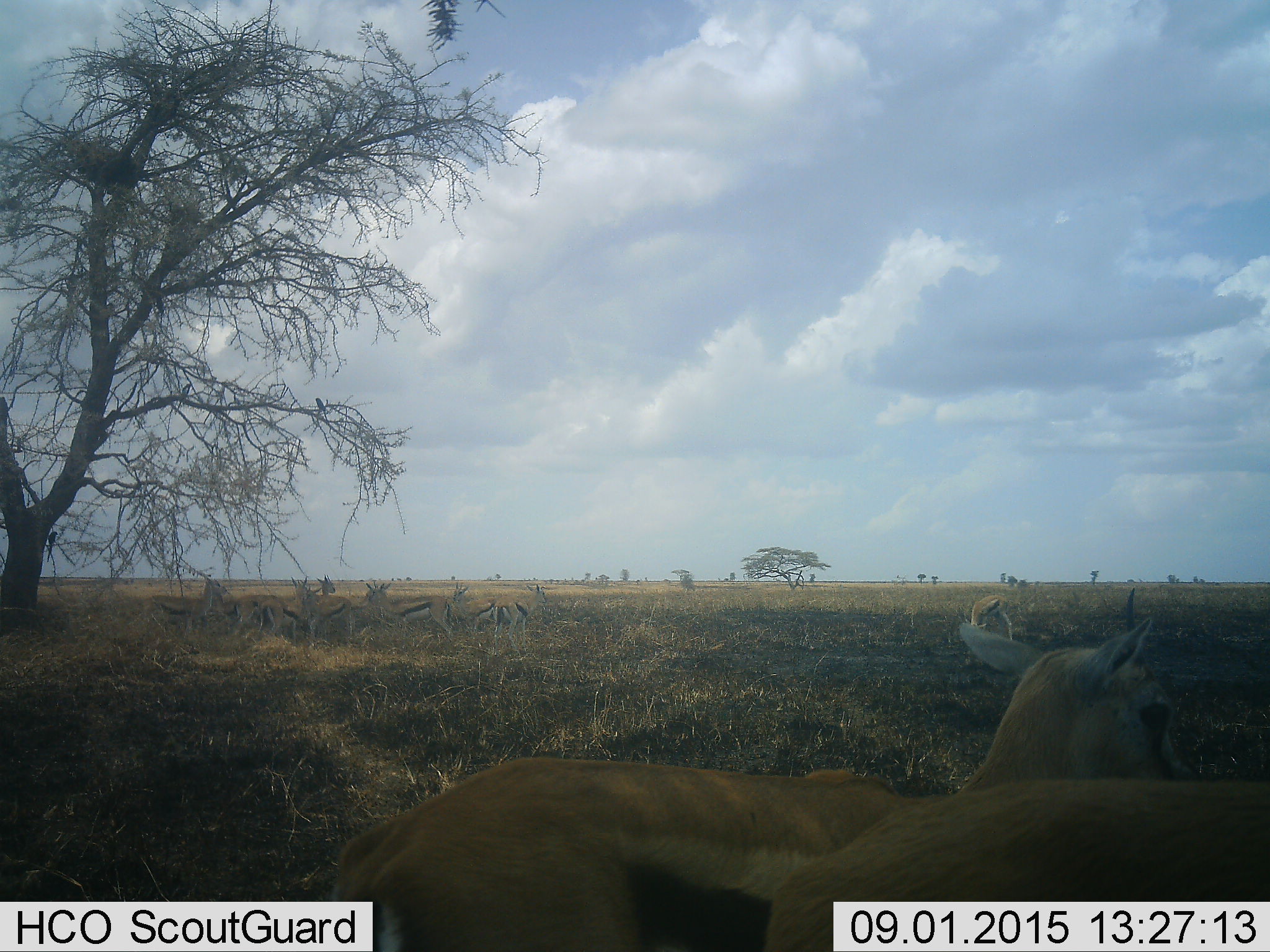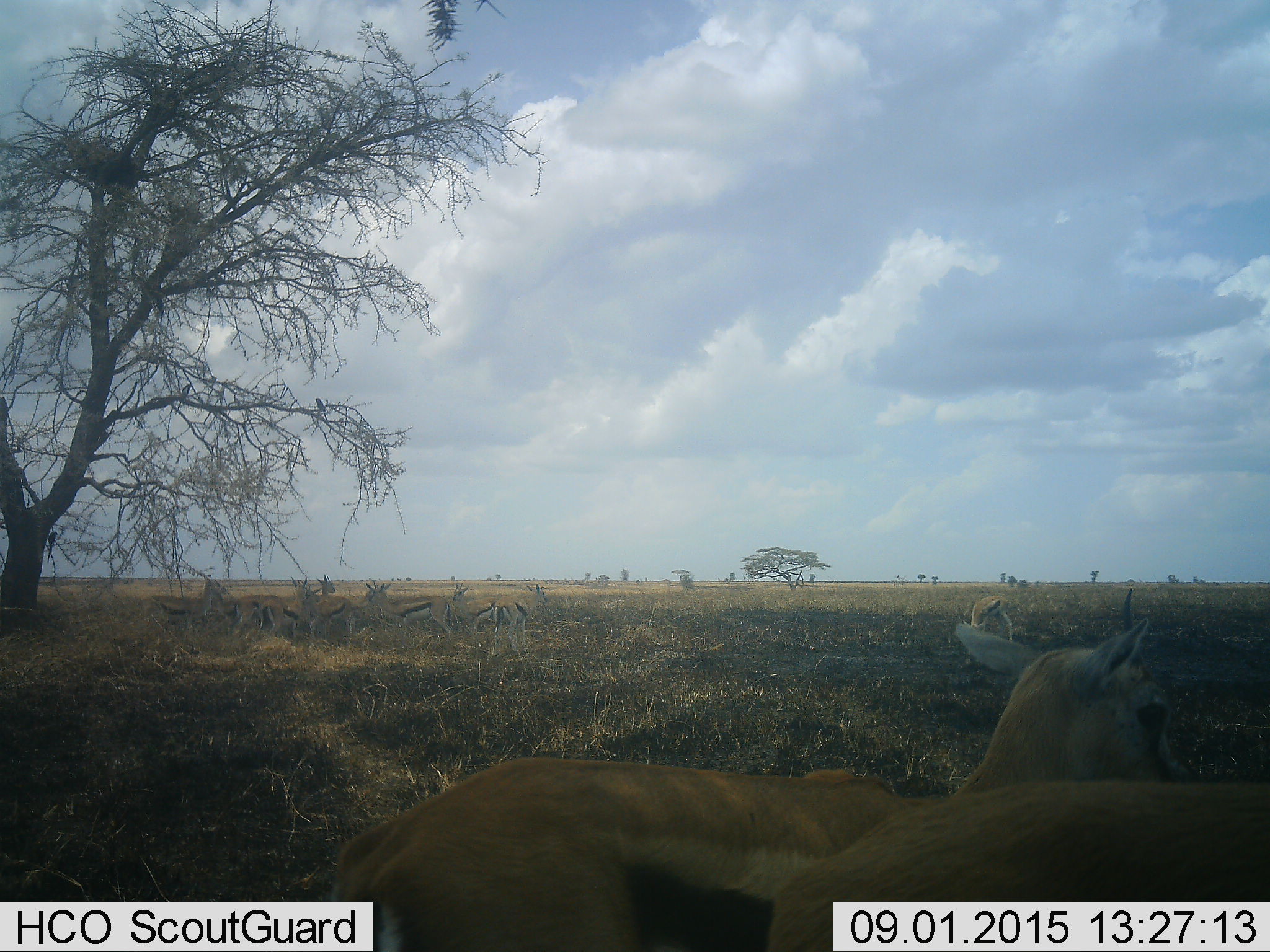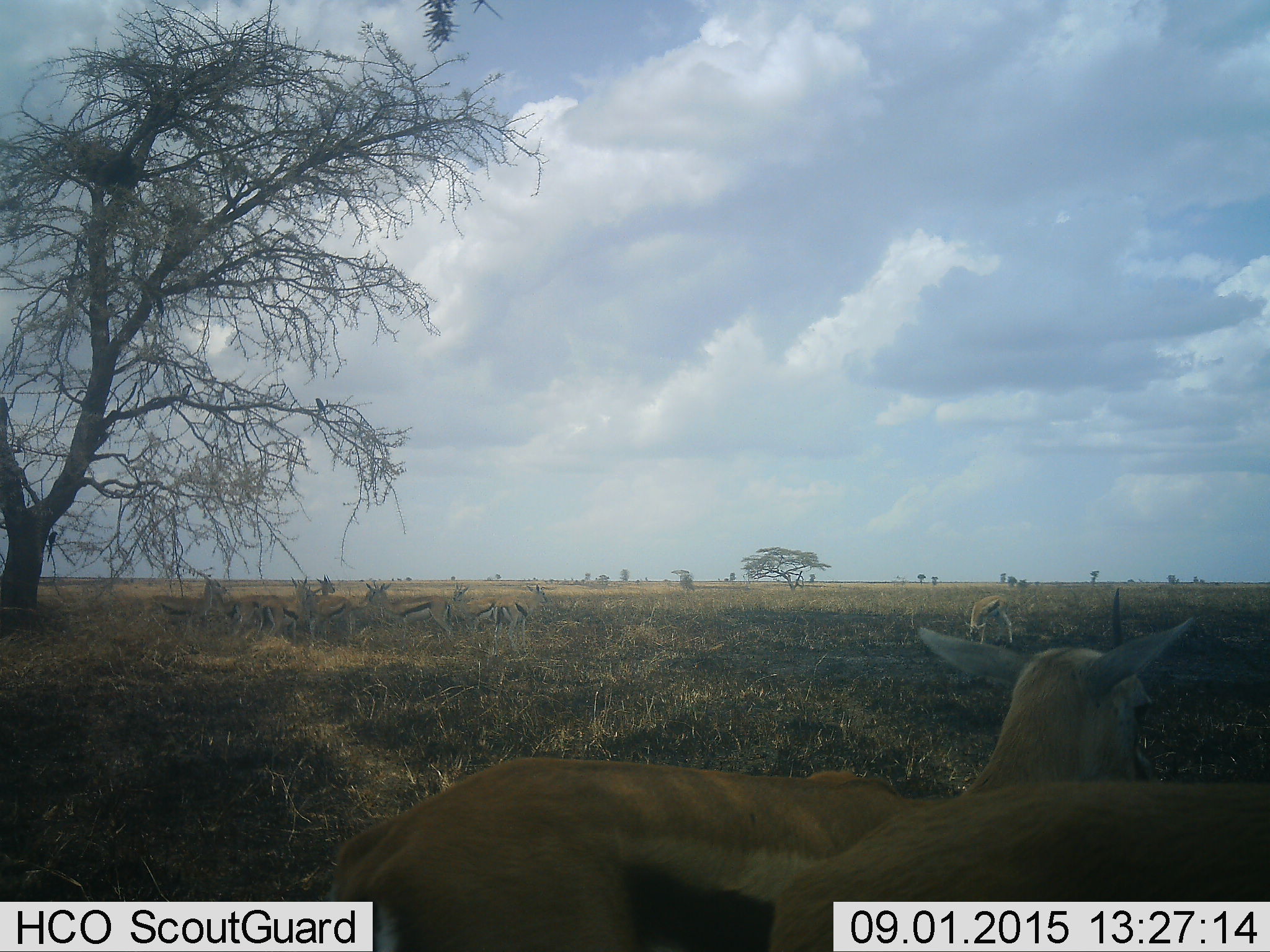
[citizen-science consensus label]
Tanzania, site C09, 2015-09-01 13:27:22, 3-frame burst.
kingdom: Animalia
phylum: Chordata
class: Mammalia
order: Artiodactyla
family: Bovidae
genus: Eudorcas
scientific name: Eudorcas thomsonii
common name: thomson's gazelle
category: gazellethomsons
Gazellethomsons (thomson's gazelle) (Eudorcas thomsonii), count 11-50. Behavior (volunteer vote fractions): standing 78%, resting 28%, moving 22%, interacting 28%. Young present (vote fraction): 6%. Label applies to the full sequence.